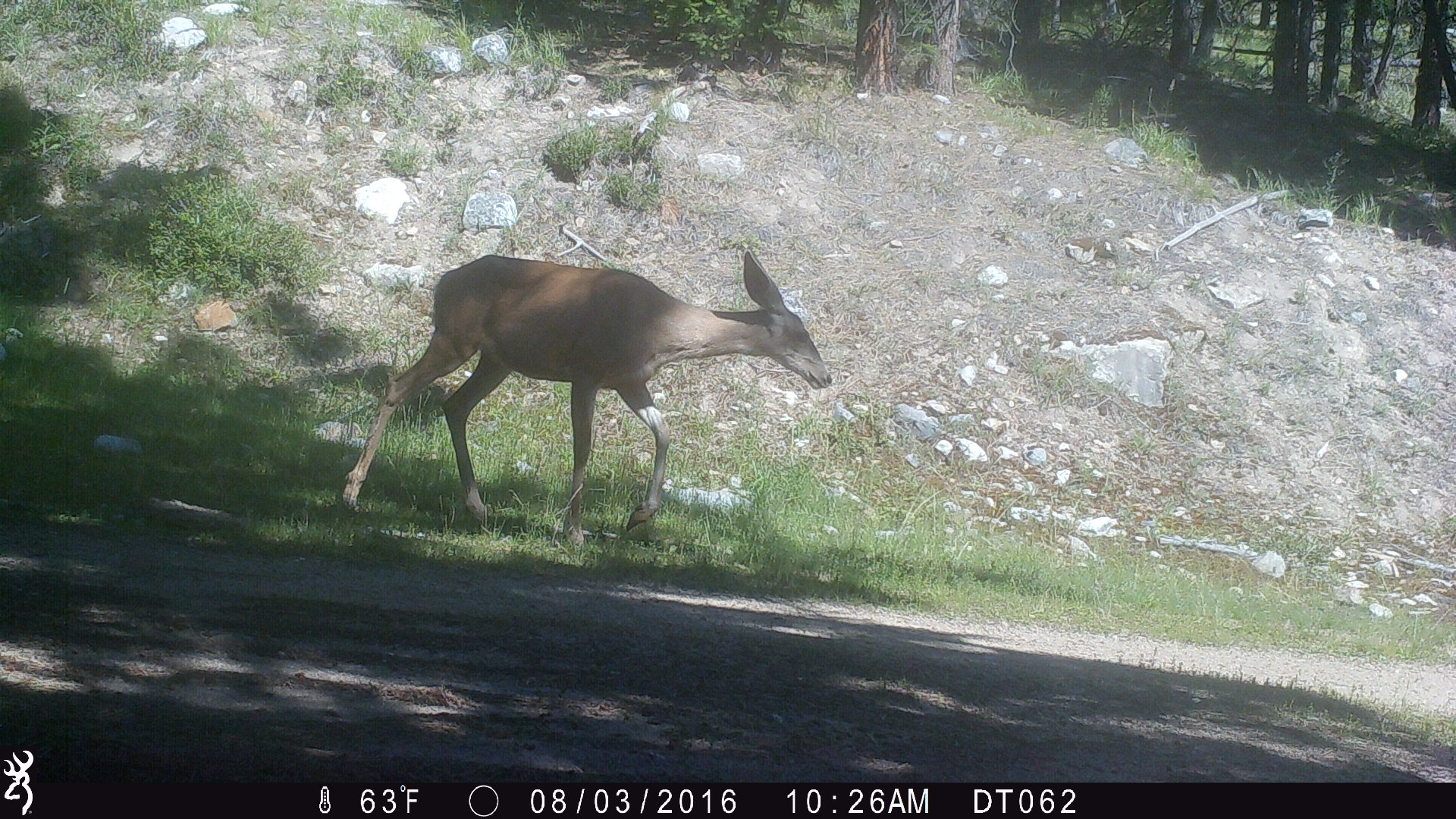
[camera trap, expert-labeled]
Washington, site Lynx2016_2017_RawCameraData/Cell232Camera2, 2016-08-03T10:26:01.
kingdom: Animalia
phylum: Chordata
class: Mammalia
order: Artiodactyla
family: Cervidae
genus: Odocoileus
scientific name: Odocoileus hemionus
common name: mule deer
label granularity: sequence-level